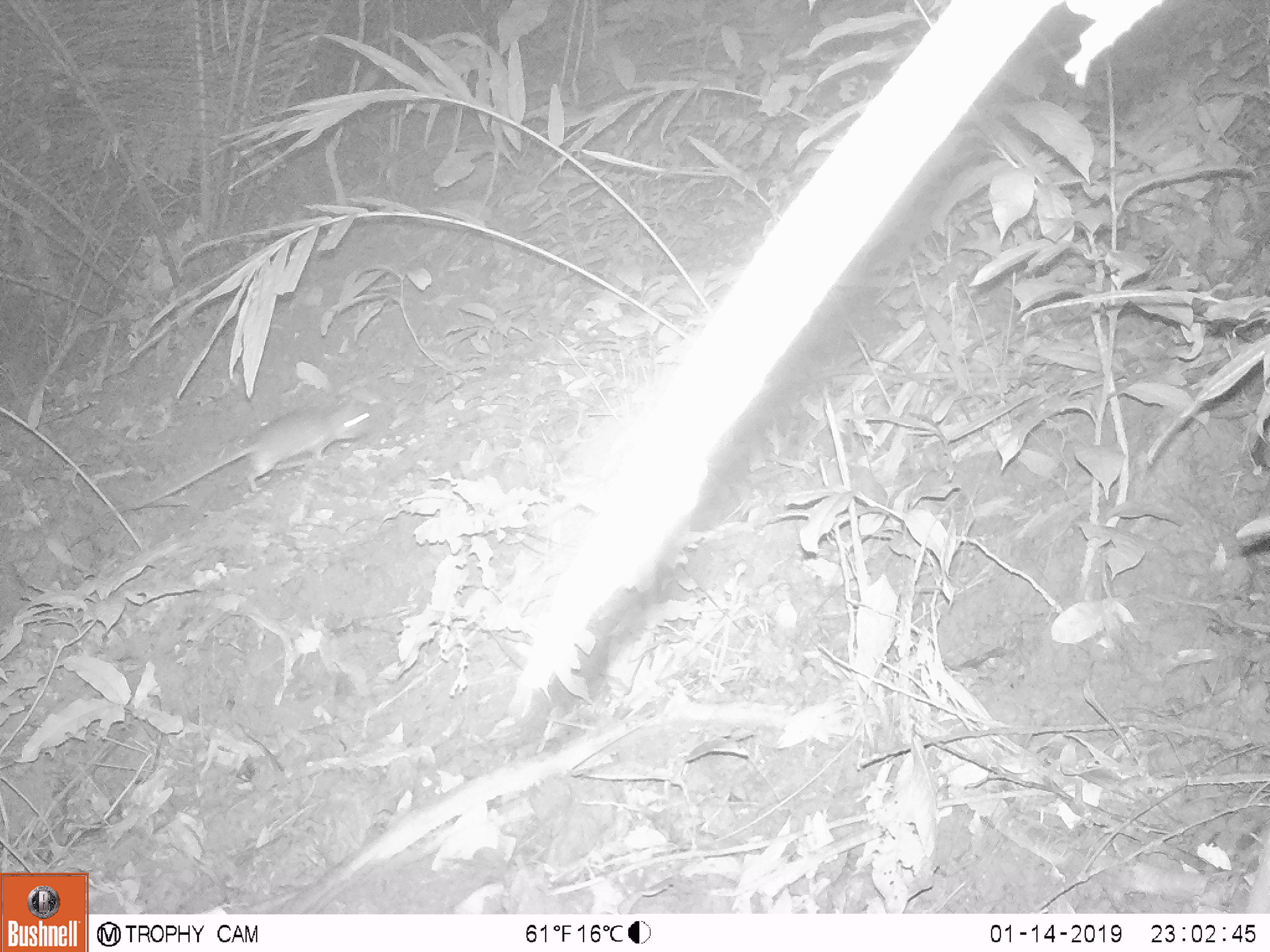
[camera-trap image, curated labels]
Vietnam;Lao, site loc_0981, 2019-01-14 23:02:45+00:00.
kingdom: Animalia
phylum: Chordata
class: Mammalia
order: Rodentia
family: Muridae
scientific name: Muridae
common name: old-world mice and rats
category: unidentified murid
Unidentified murid (old-world mice and rats) (Muridae). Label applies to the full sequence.